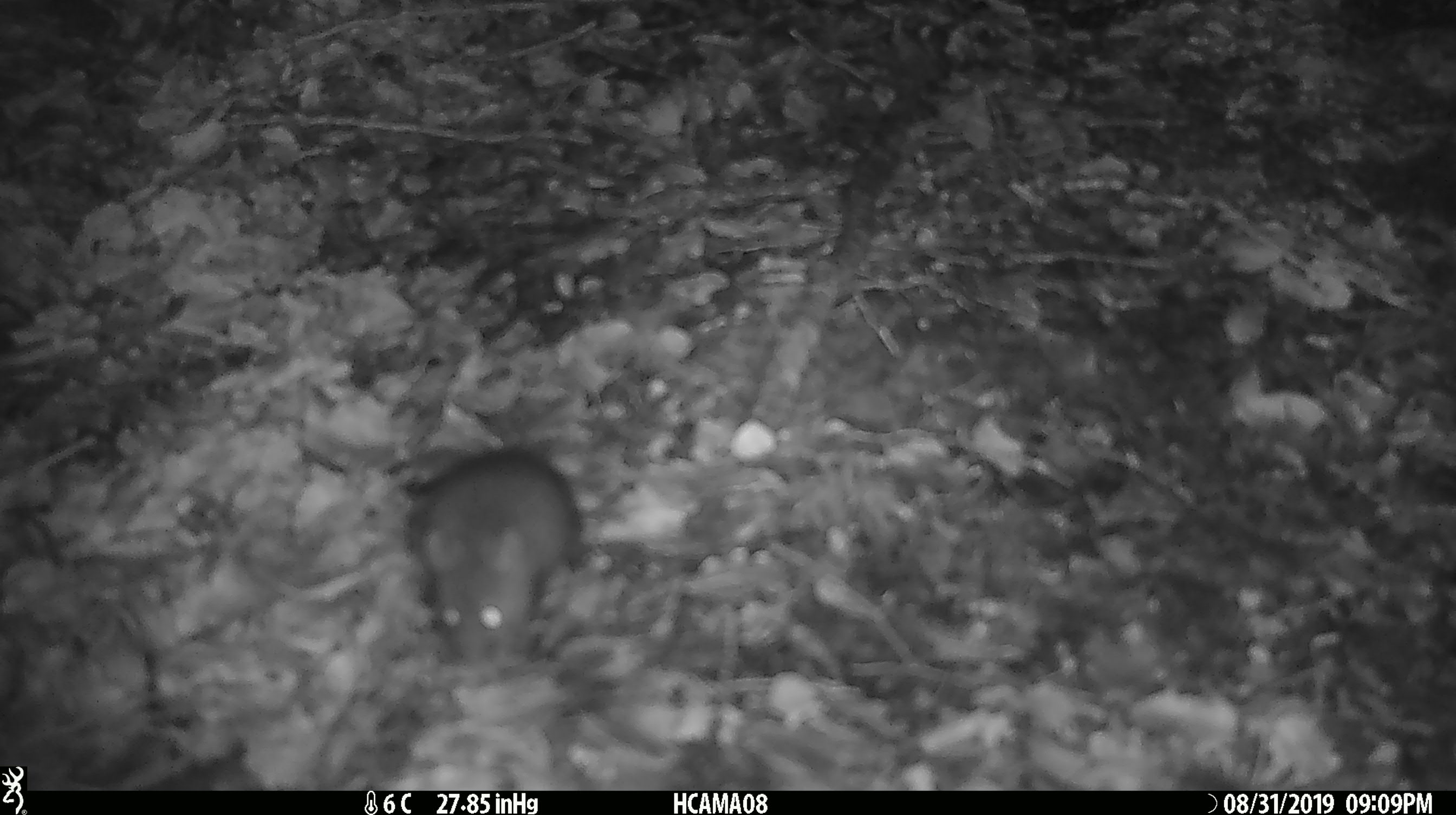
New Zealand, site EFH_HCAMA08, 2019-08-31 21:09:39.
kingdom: Animalia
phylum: Chordata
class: Mammalia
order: Rodentia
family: Muridae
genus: Mus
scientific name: Mus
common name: mouse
Mouse (Mus).